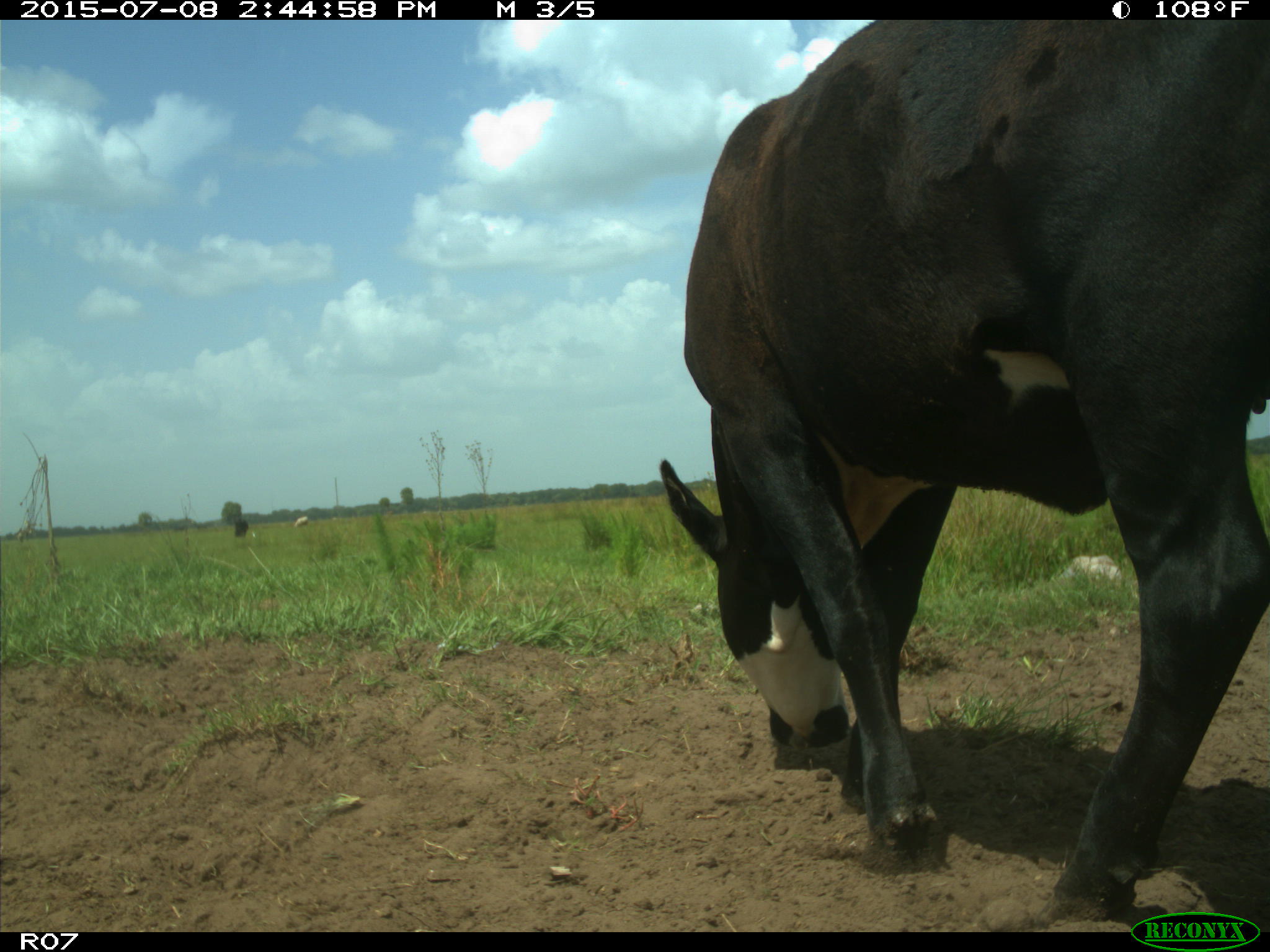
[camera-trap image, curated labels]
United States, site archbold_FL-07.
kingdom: Animalia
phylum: Chordata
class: Mammalia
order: Artiodactyla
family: Bovidae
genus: Bos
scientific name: Bos taurus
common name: domestic cow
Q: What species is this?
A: Bos taurus (domestic cow).